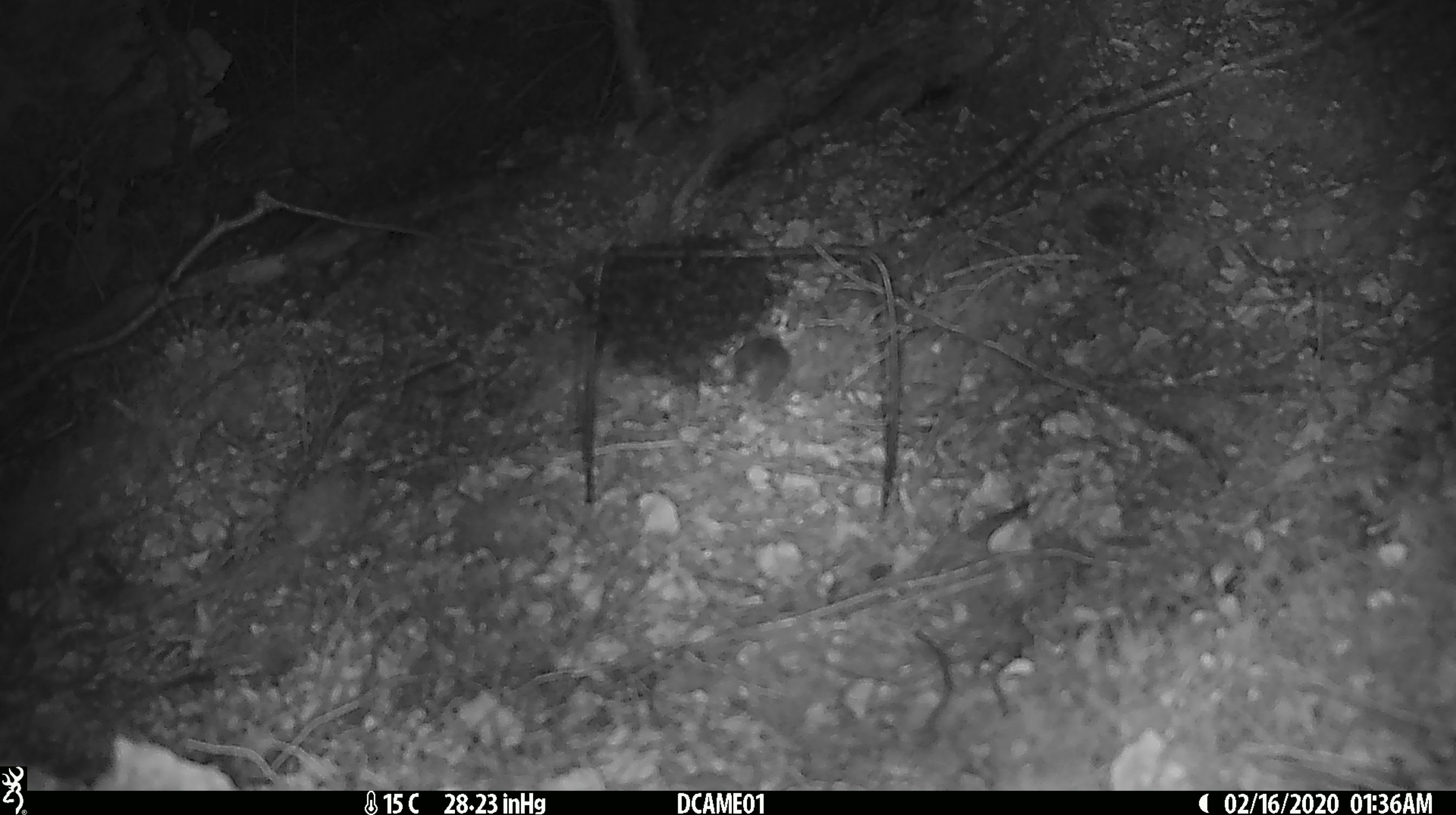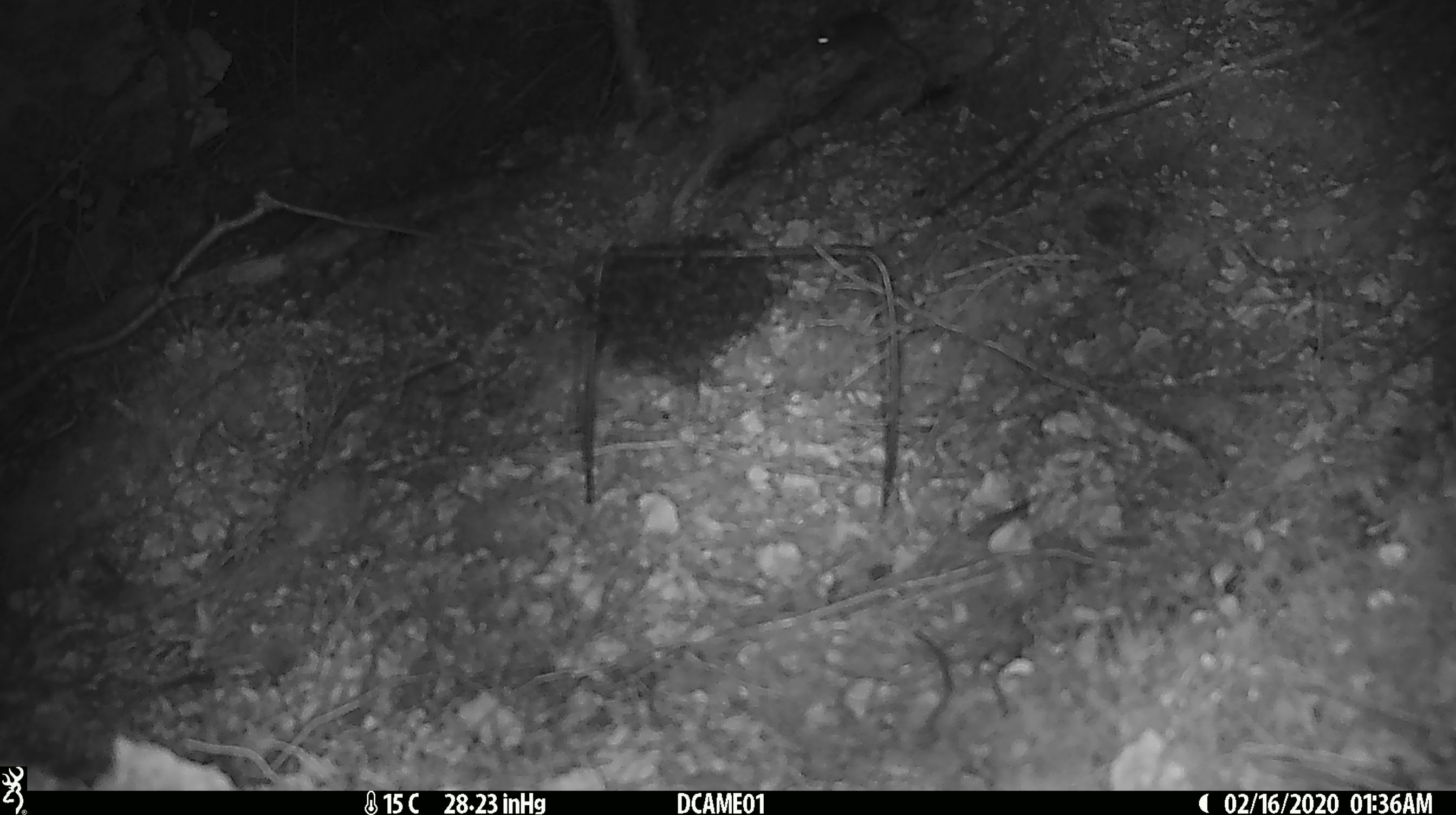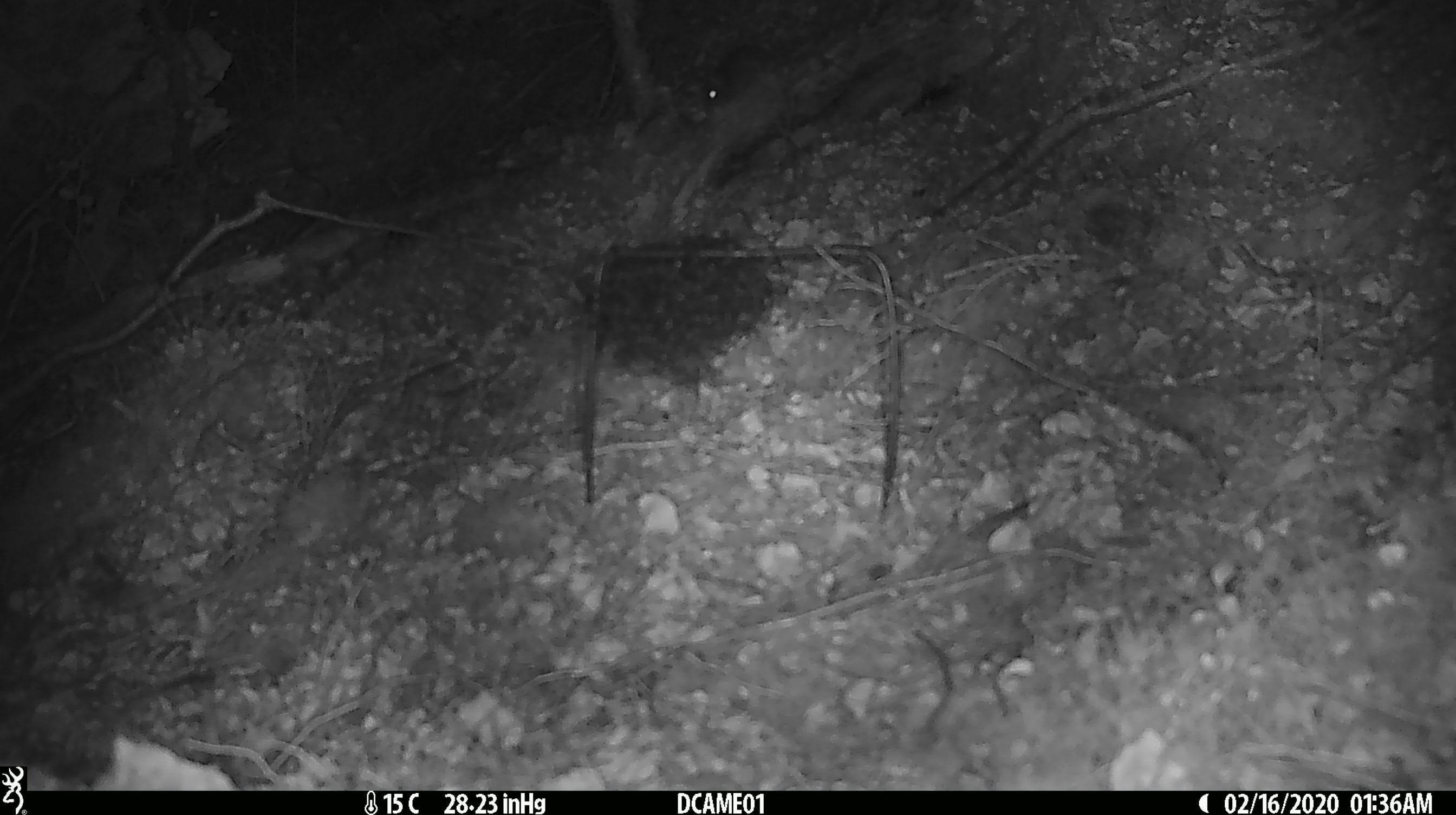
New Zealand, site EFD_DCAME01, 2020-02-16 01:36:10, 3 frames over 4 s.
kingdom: Animalia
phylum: Chordata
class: Mammalia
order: Rodentia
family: Muridae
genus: Mus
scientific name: Mus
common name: mouse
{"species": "mouse (Mus)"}